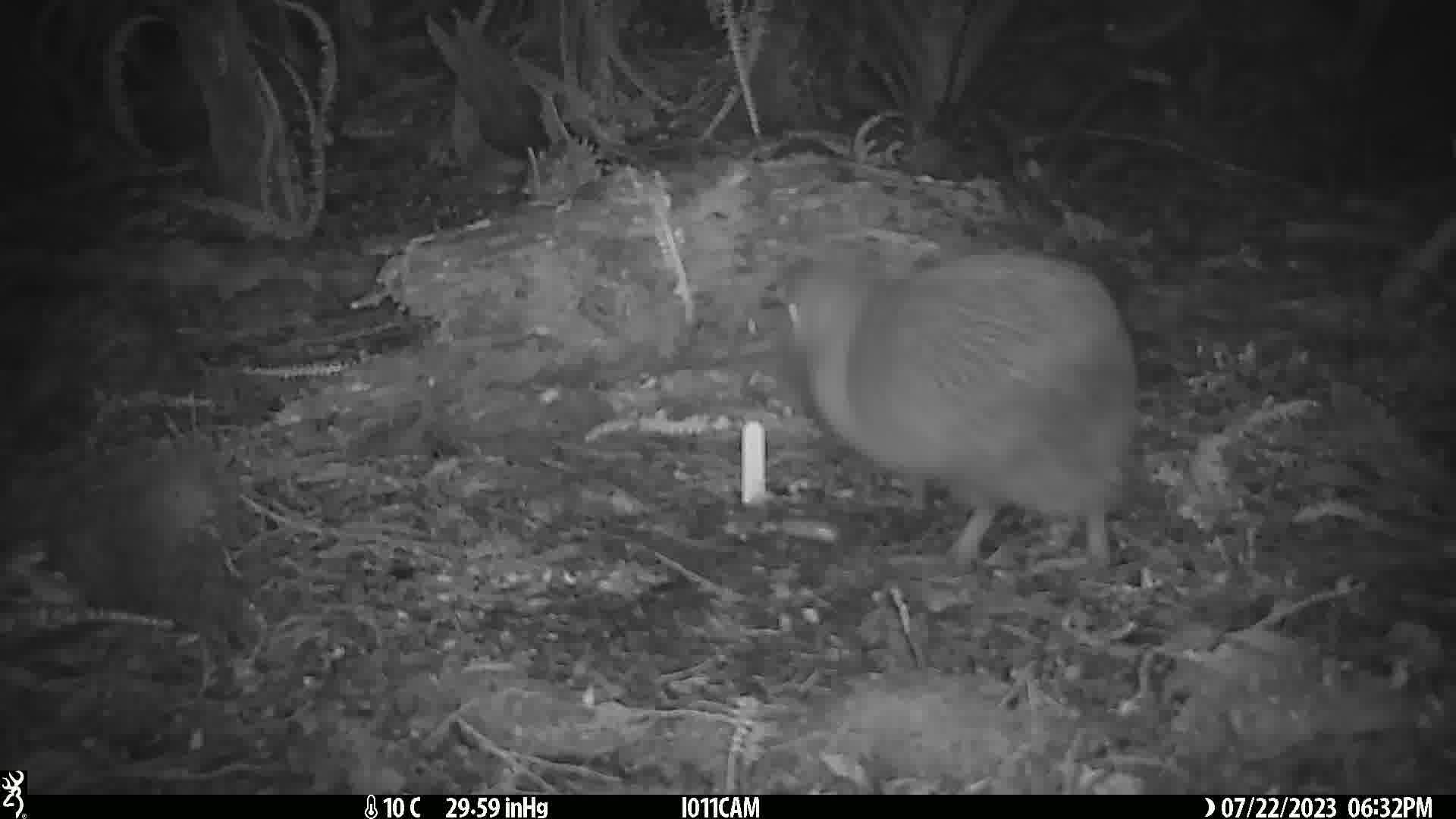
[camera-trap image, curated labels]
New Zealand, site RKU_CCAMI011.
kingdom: Animalia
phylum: Chordata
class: Aves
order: Apterygiformes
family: Apterygidae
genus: Apteryx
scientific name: Apteryx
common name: kiwi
Kiwi (Apteryx).